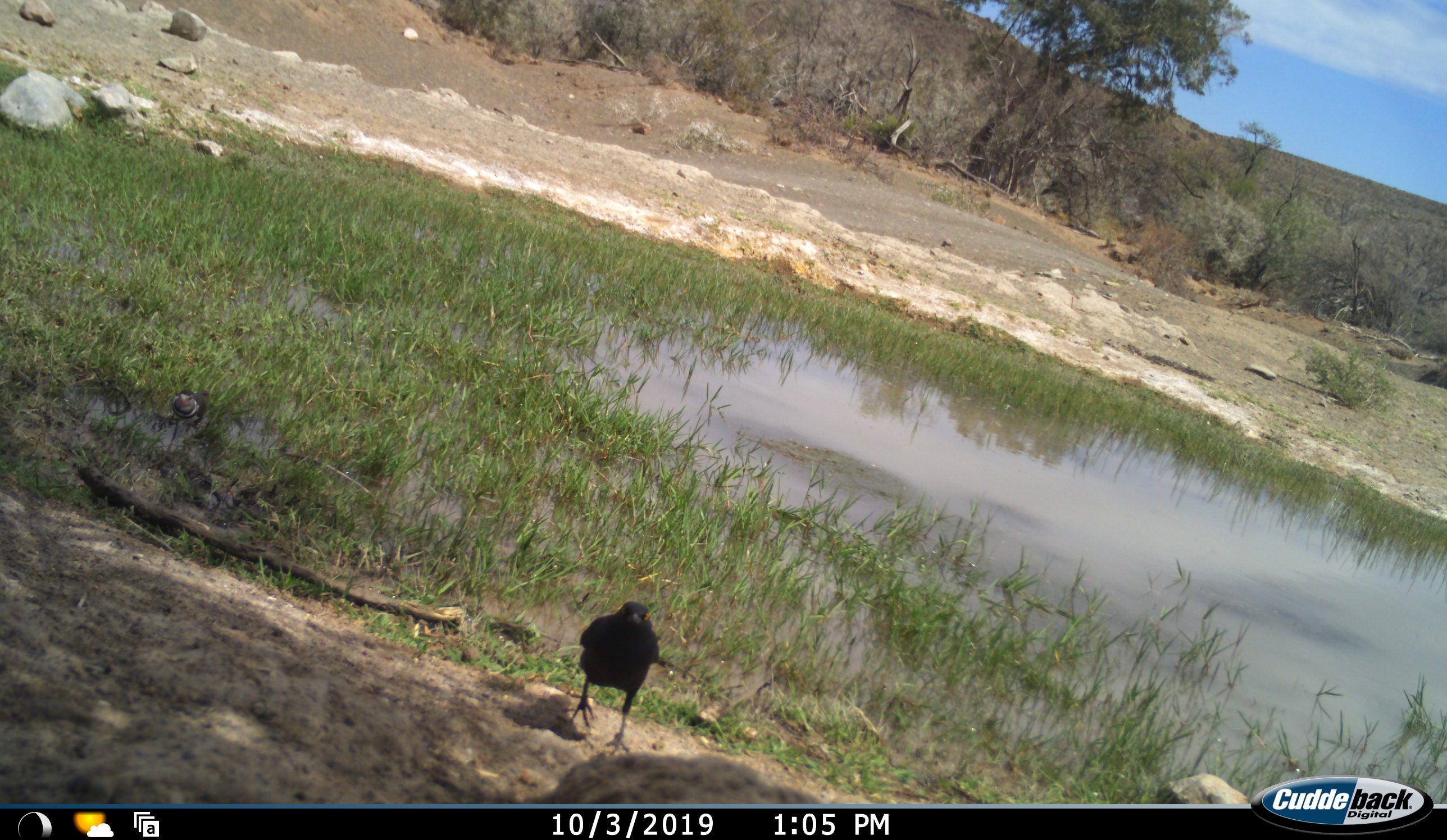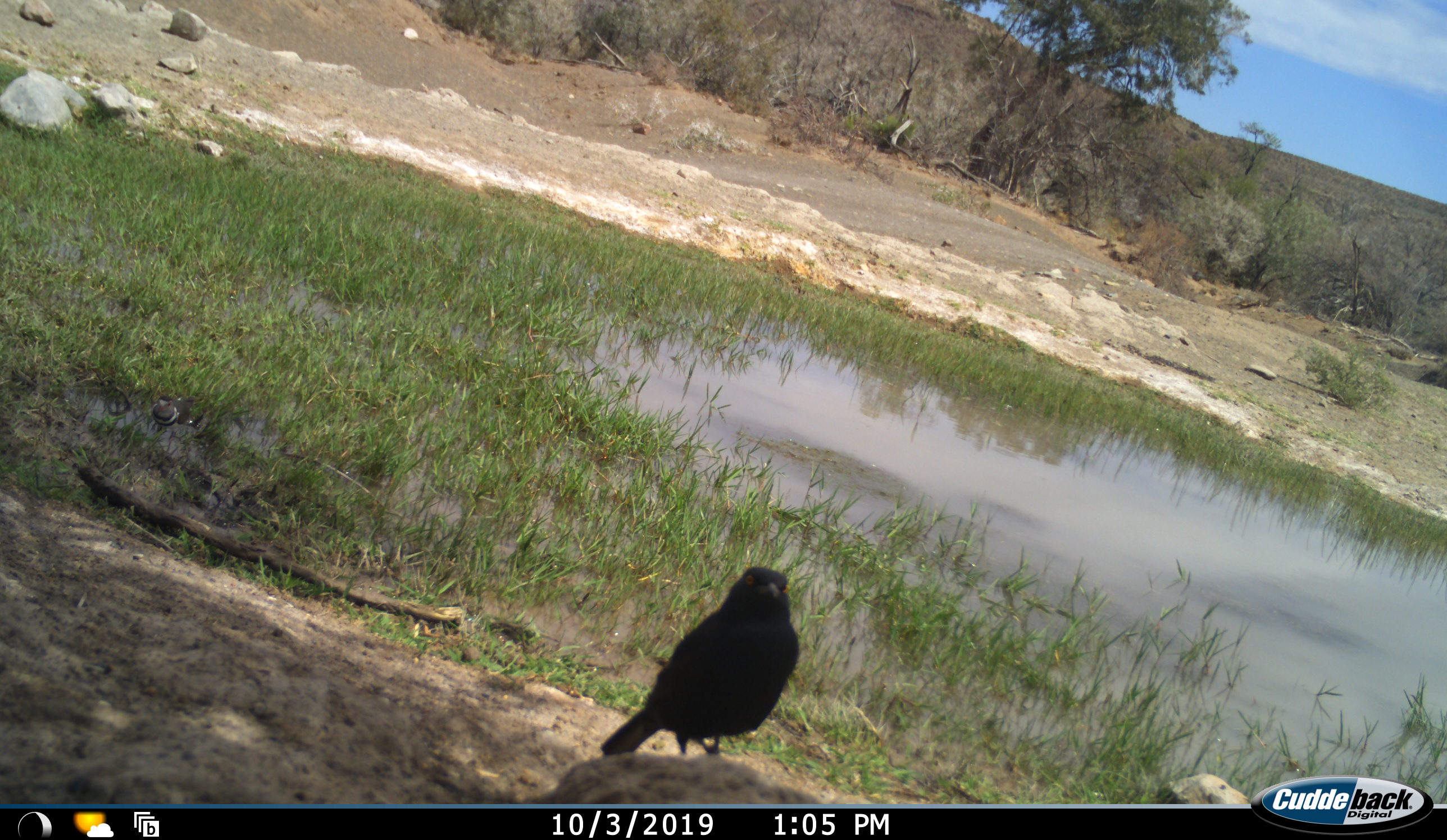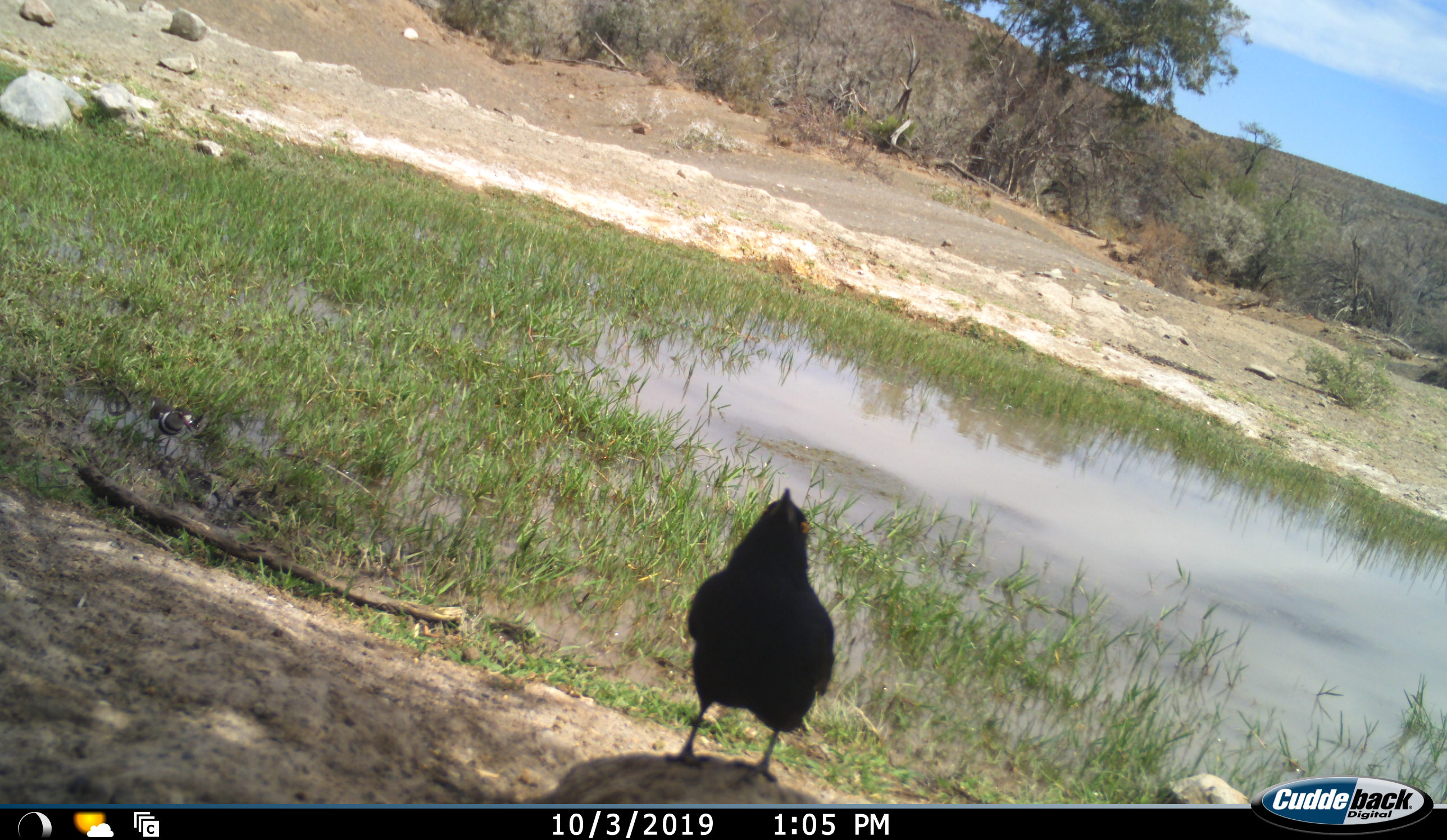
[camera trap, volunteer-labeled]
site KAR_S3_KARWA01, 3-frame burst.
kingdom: Animalia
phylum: Chordata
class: Aves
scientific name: Aves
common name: bird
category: birdother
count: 2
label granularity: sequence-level